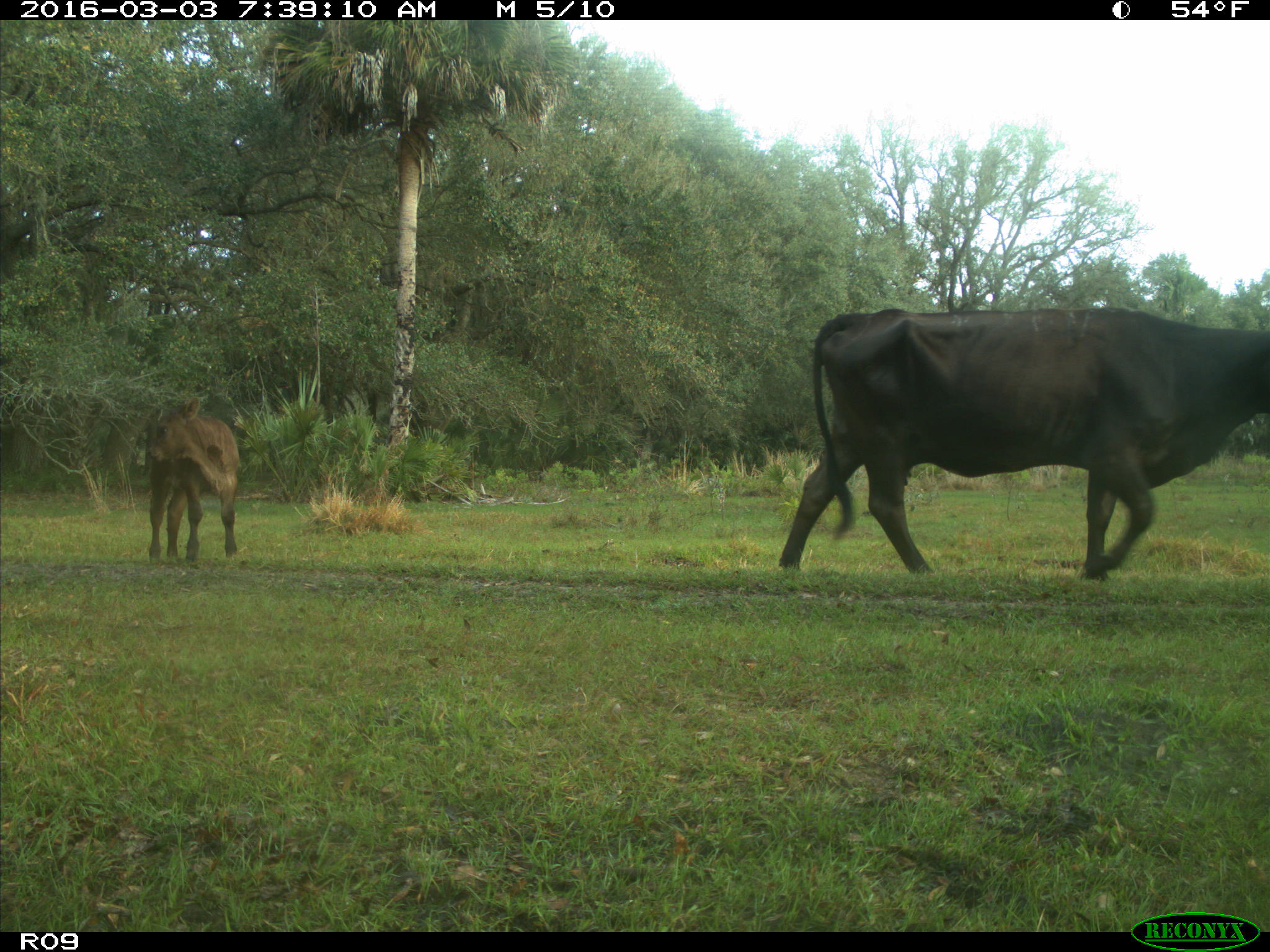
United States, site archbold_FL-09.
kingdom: Animalia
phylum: Chordata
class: Mammalia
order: Artiodactyla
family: Bovidae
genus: Bos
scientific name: Bos taurus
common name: domestic cow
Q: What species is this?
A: Bos taurus (domestic cow).